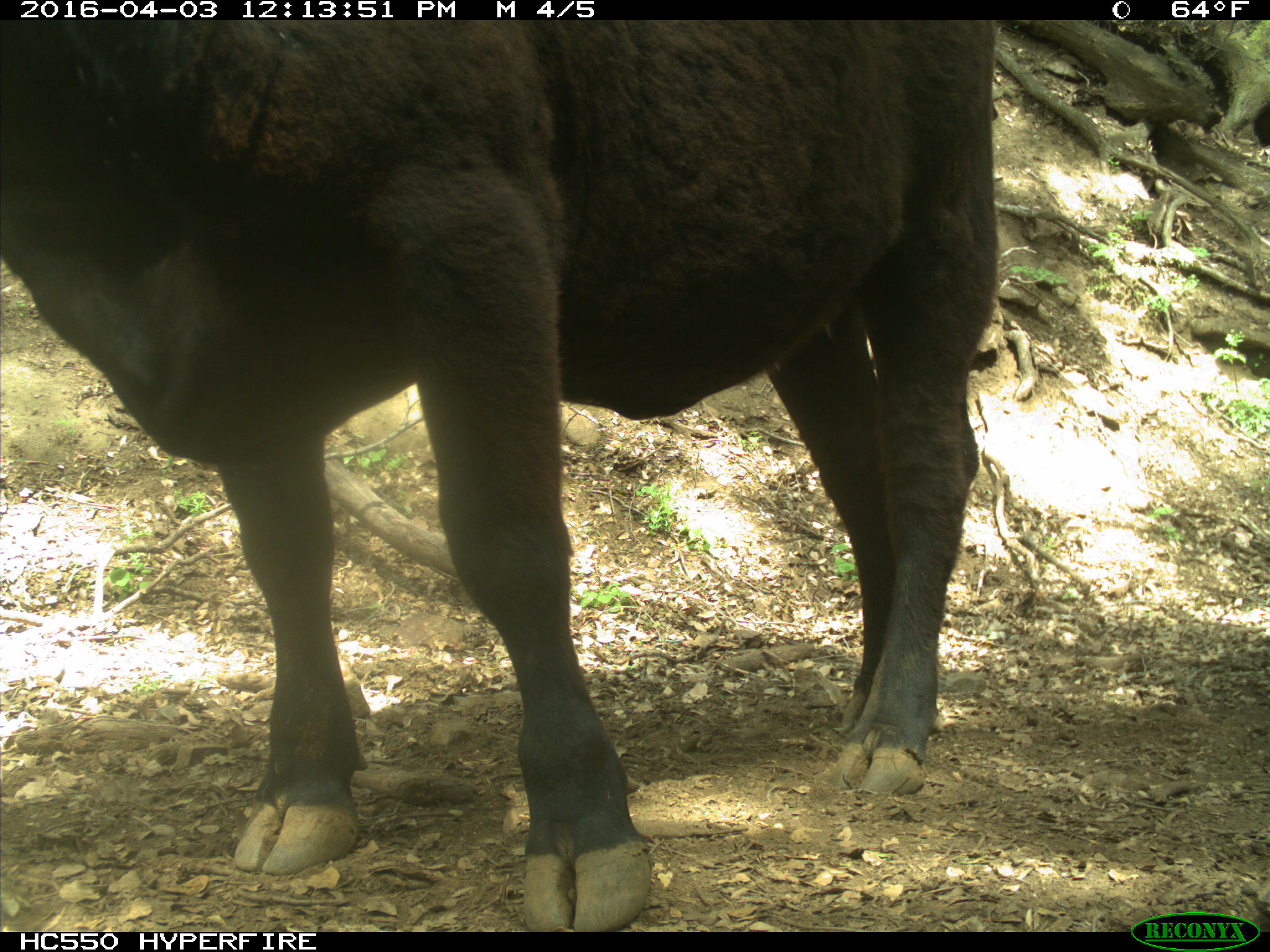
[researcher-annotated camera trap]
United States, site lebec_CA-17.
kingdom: Animalia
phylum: Chordata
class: Mammalia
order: Artiodactyla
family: Bovidae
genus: Bos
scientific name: Bos taurus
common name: domestic cow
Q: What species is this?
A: Bos taurus (domestic cow).